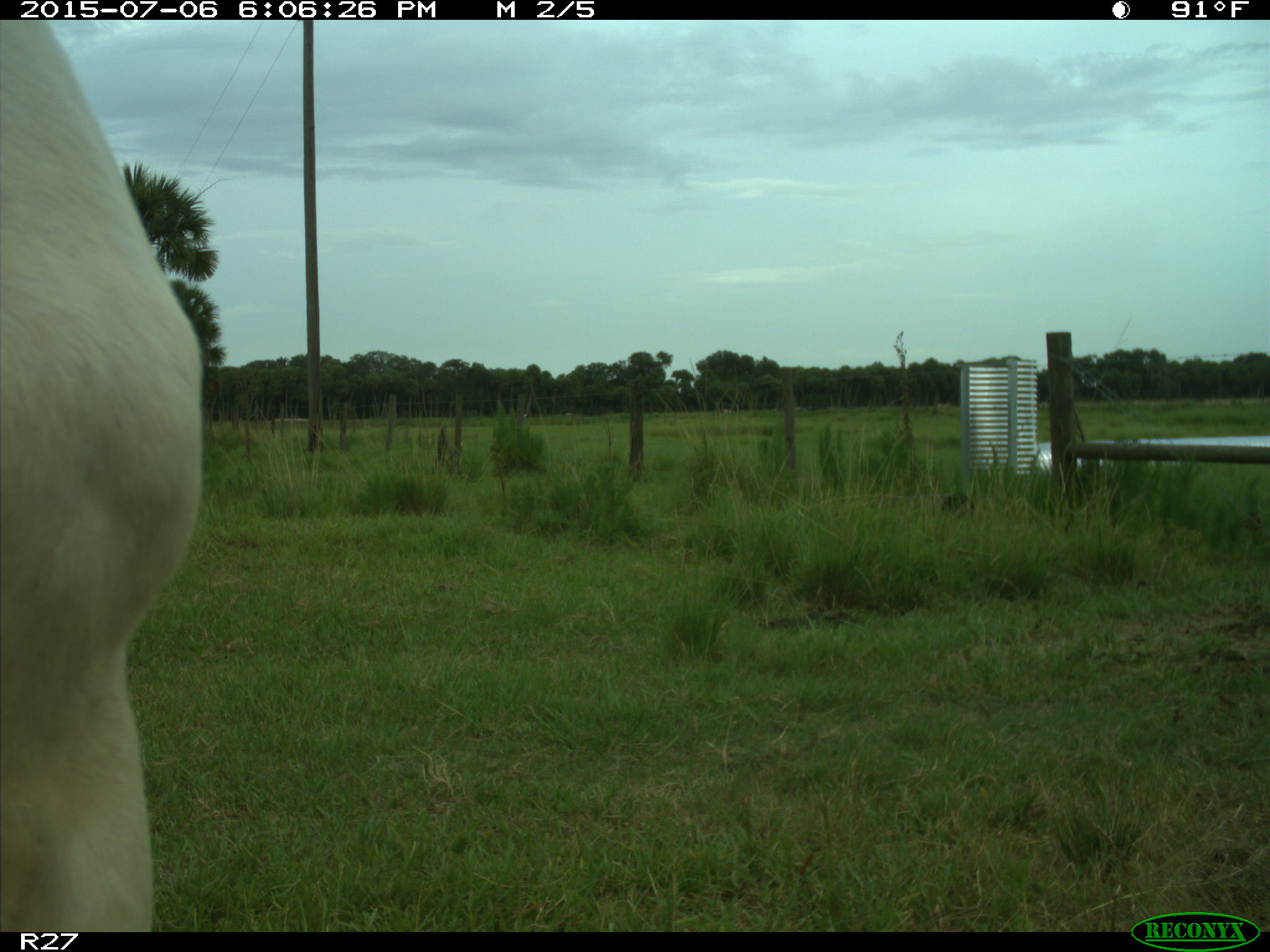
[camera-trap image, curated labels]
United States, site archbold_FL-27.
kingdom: Animalia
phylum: Chordata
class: Mammalia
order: Artiodactyla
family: Bovidae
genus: Bos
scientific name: Bos taurus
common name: domestic cow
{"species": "Bos taurus (domestic cow)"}